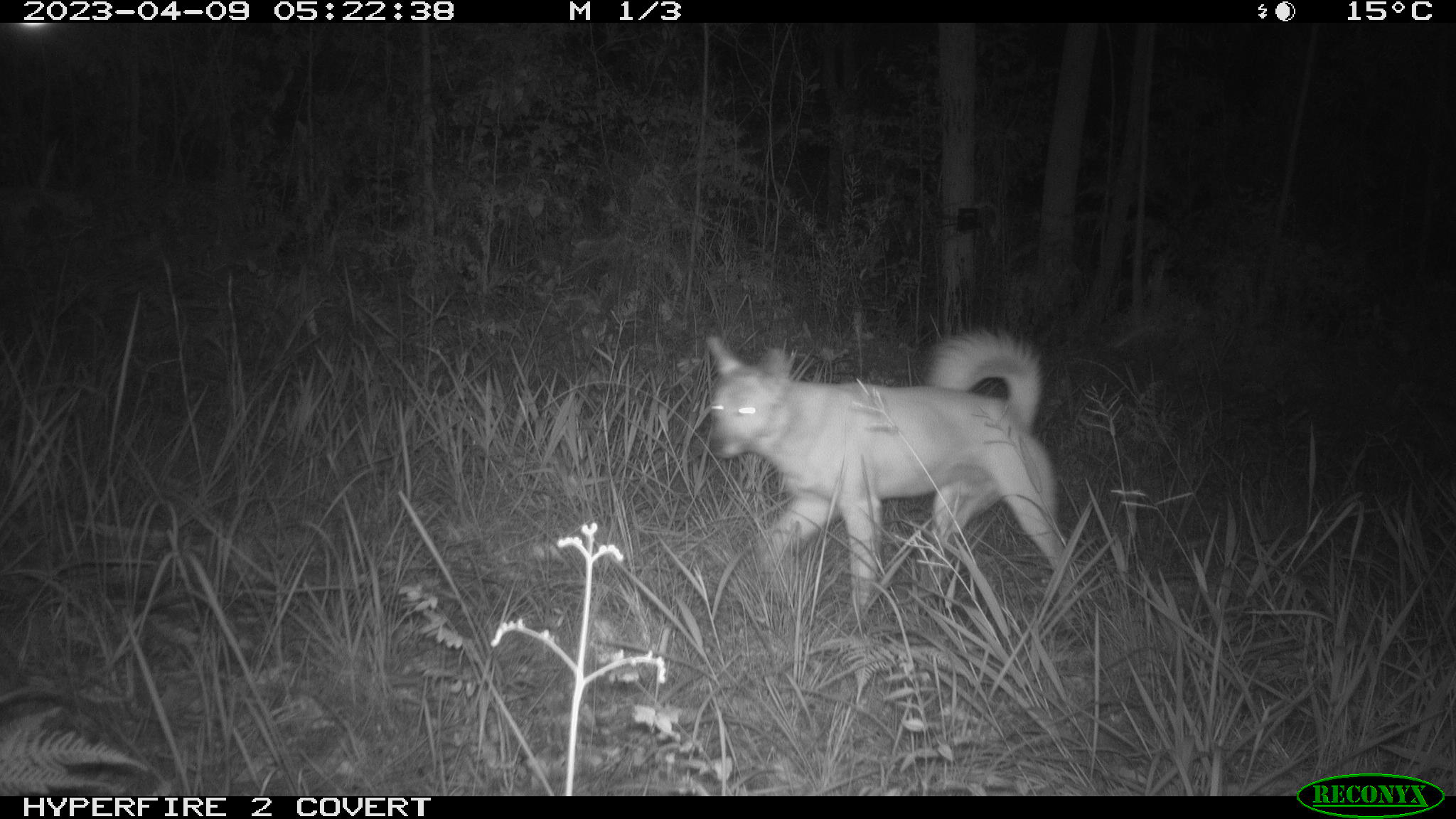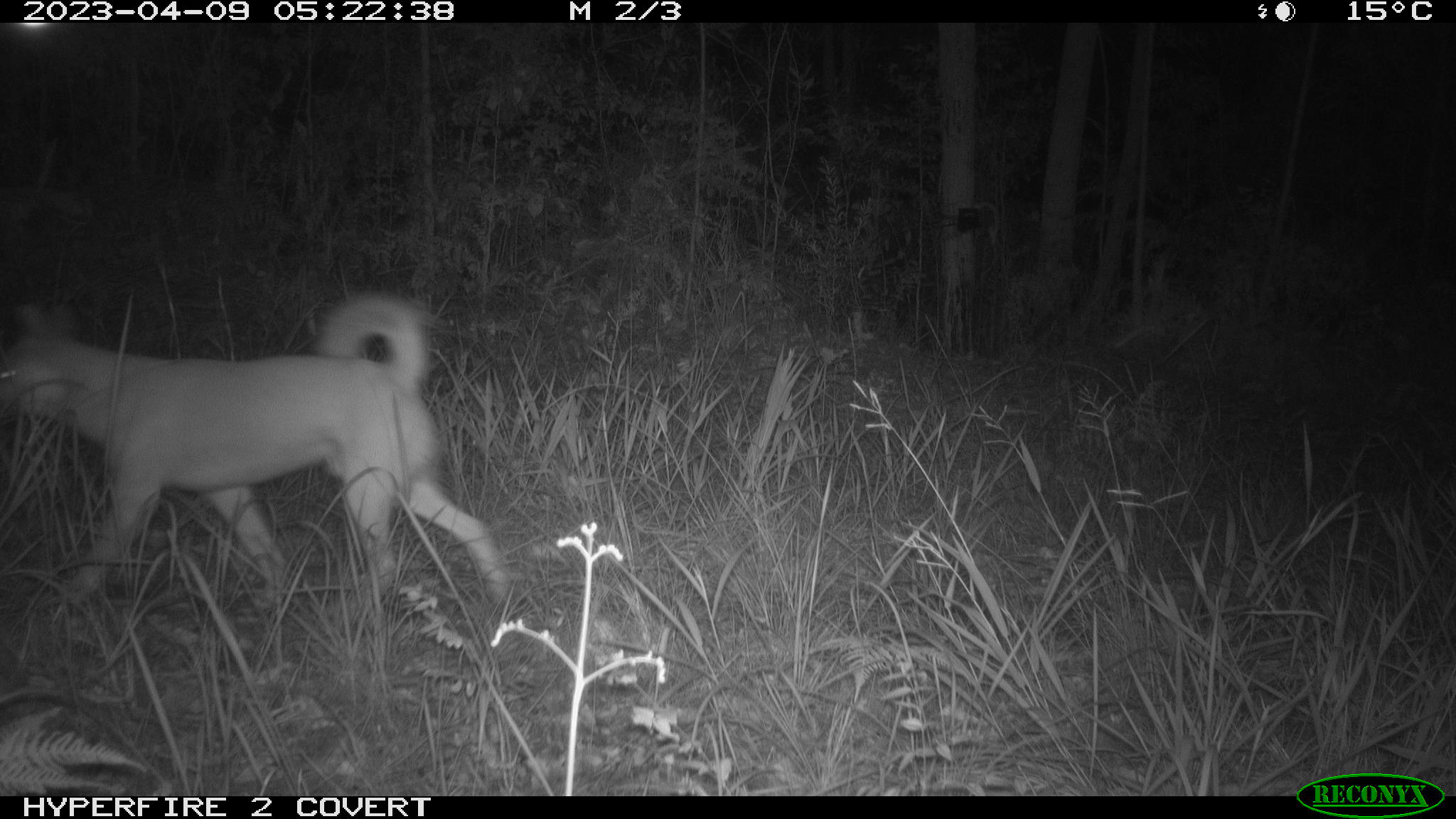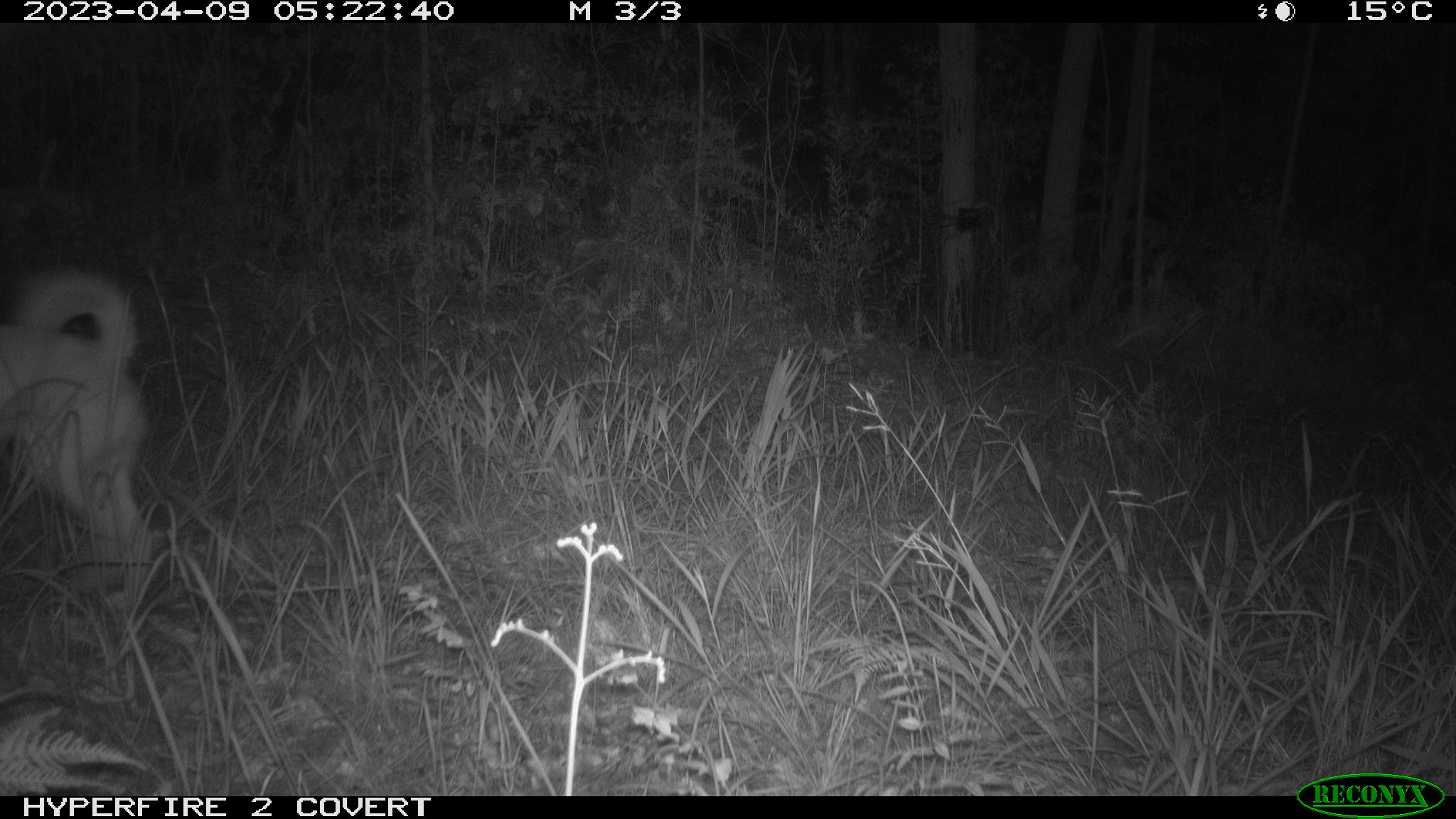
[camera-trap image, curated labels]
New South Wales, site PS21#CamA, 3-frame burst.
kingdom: Animalia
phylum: Chordata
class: Mammalia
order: Carnivora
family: Canidae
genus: Canis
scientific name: Canis familiaris dingo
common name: dingo